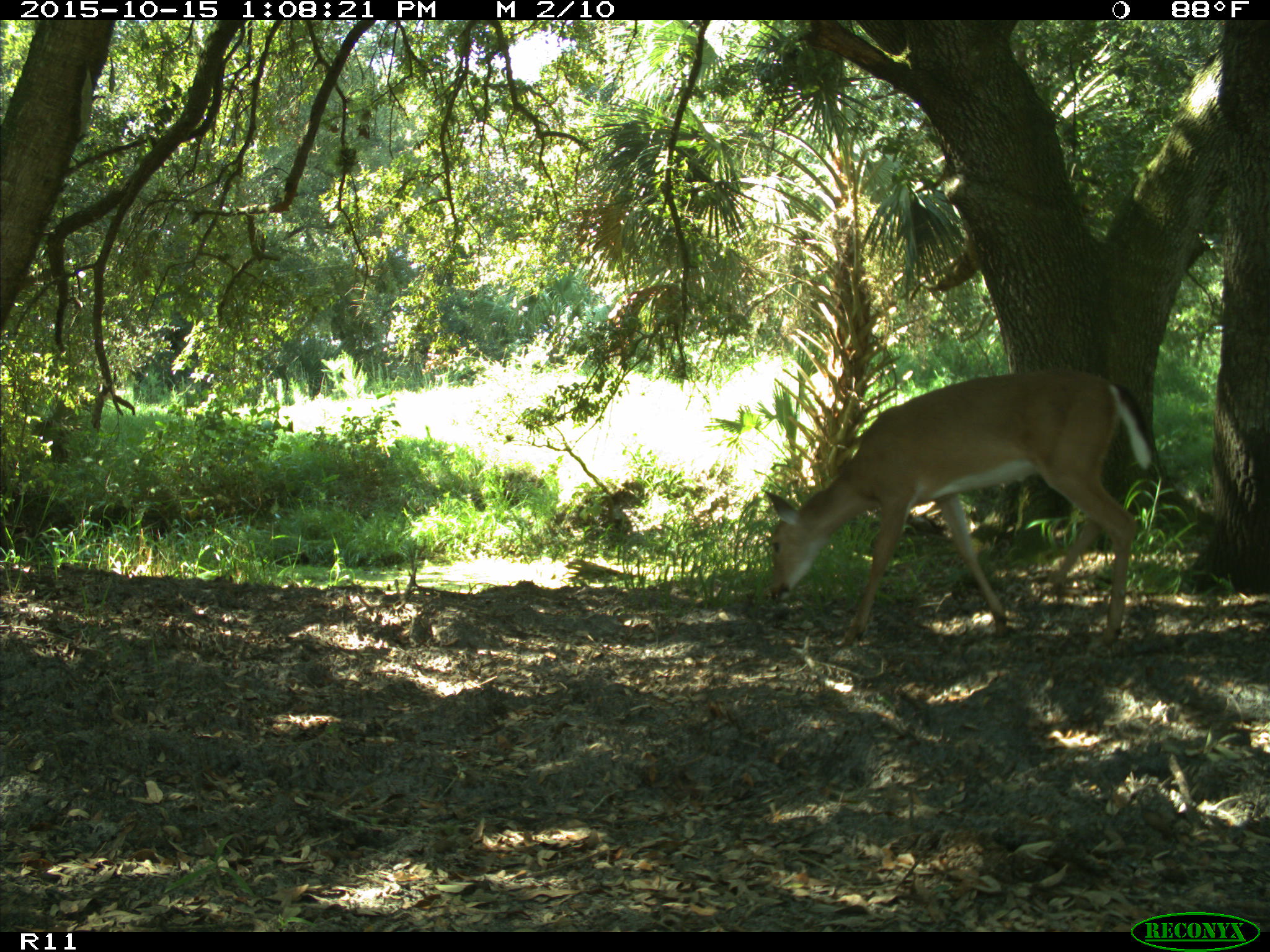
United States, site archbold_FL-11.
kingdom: Animalia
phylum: Chordata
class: Mammalia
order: Artiodactyla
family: Cervidae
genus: Odocoileus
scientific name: Odocoileus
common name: deer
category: unidentified deer